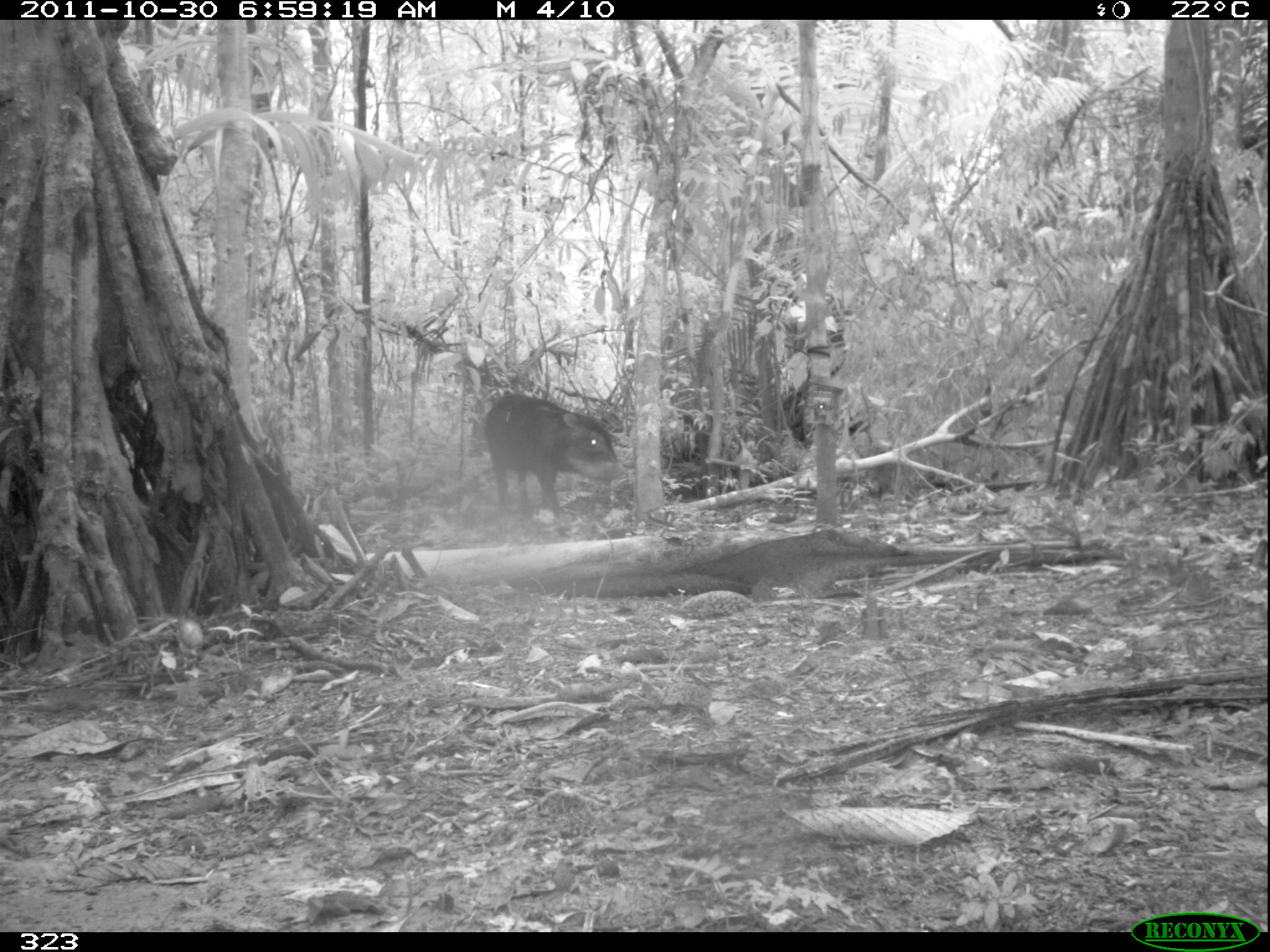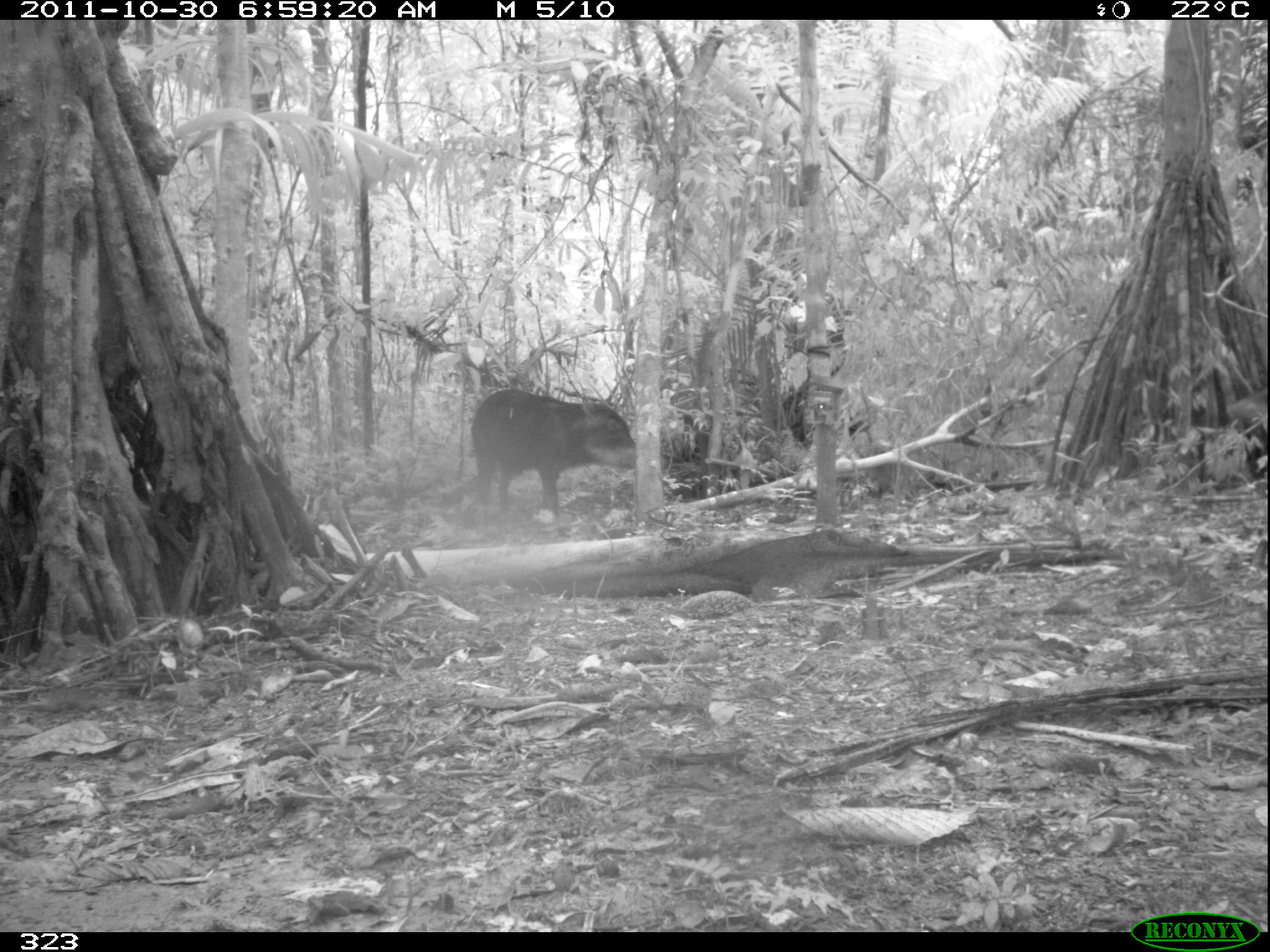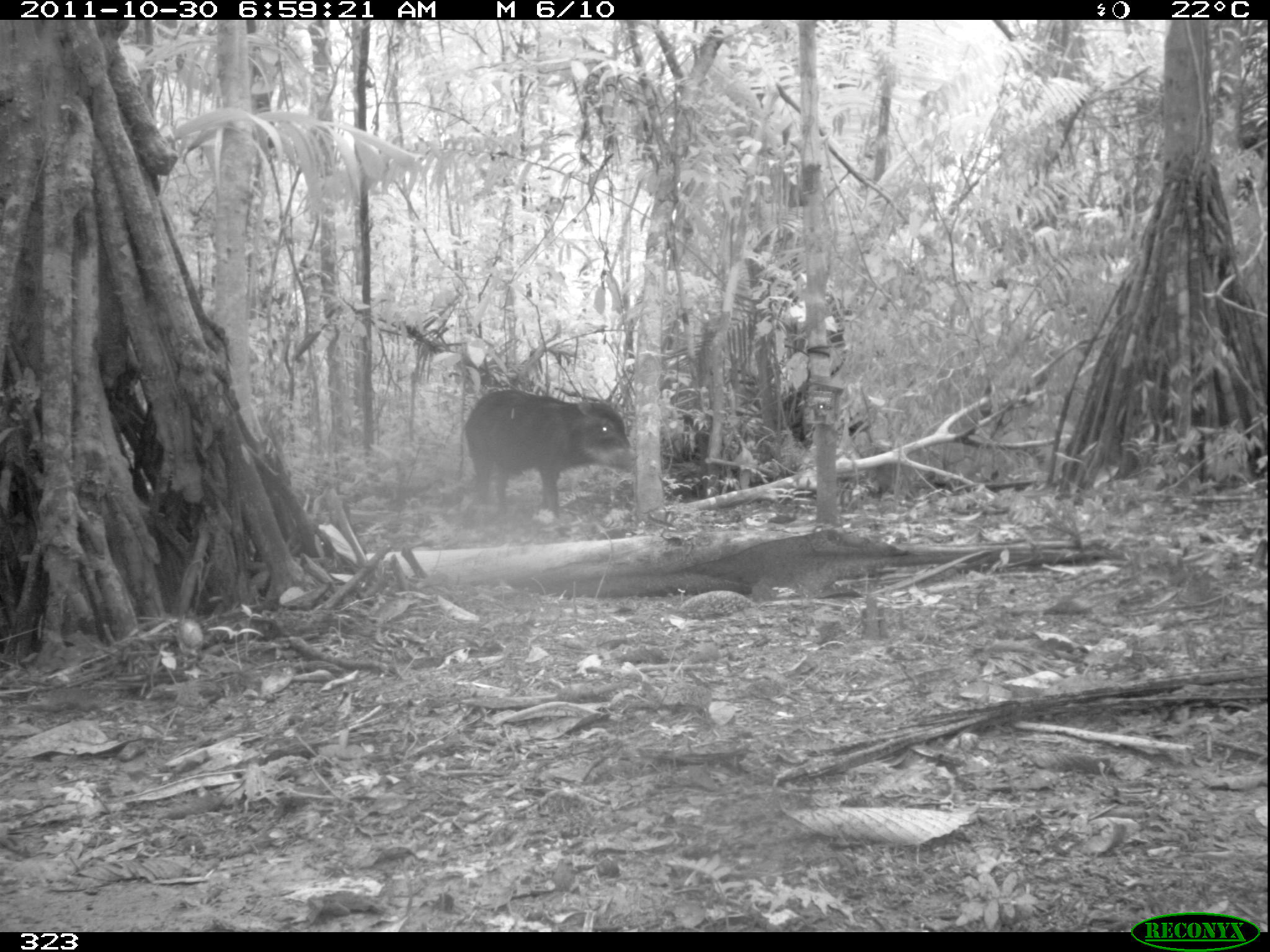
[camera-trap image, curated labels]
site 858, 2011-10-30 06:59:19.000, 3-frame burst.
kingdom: Animalia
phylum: Chordata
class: Mammalia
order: Artiodactyla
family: Tayassuidae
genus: Tayassu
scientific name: Tayassu pecari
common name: white-lipped peccary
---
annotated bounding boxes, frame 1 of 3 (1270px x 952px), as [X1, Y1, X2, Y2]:
tayassu pecari: [483, 392, 629, 514]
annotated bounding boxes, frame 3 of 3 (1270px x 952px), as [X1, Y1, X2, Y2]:
tayassu pecari: [460, 387, 639, 540]